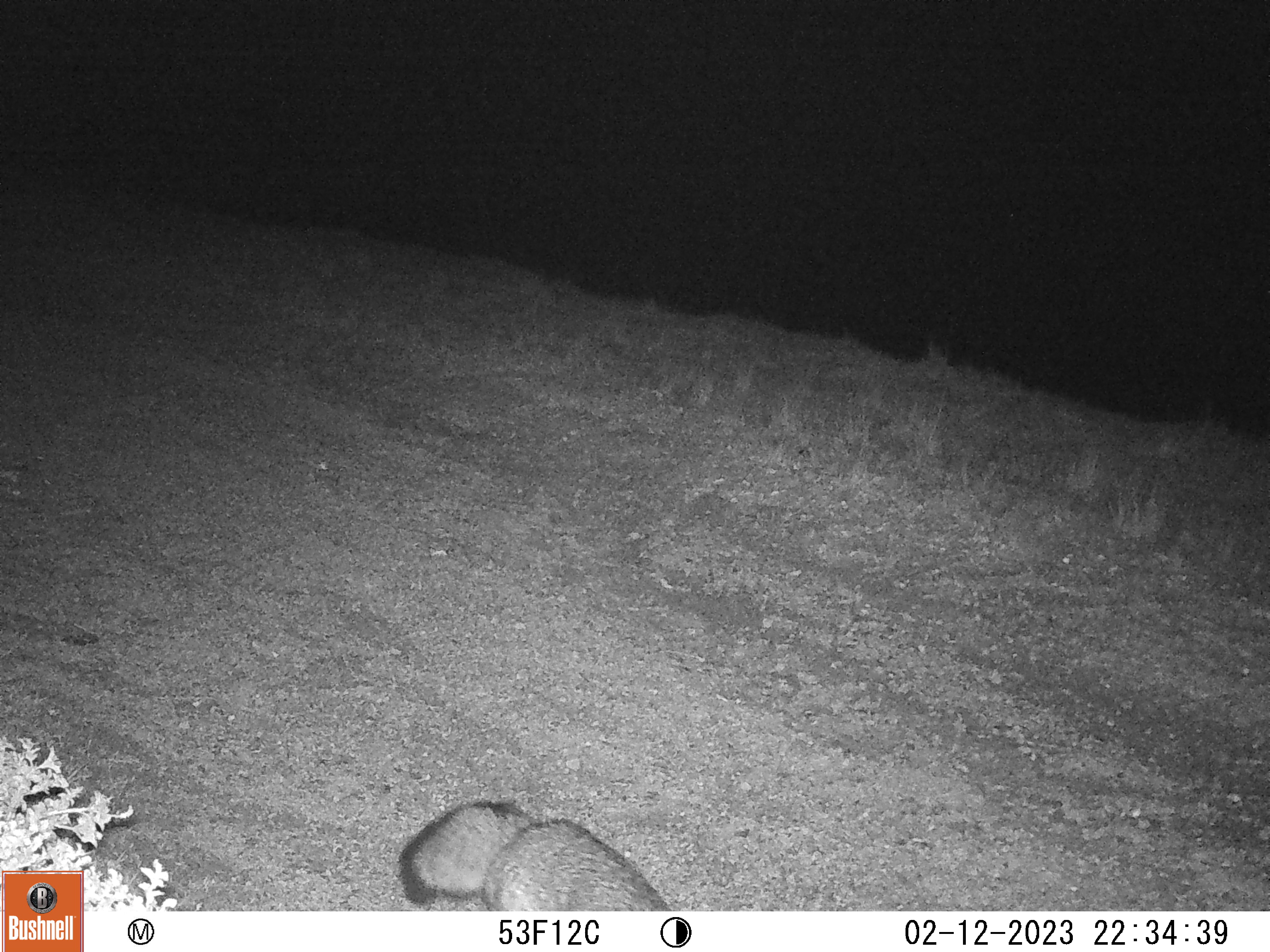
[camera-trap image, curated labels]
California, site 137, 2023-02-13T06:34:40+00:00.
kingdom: Animalia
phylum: Chordata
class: Mammalia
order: Carnivora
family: Canidae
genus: Urocyon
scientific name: Urocyon cinereoargenteus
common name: gray fox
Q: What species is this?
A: Gray fox (Urocyon cinereoargenteus).